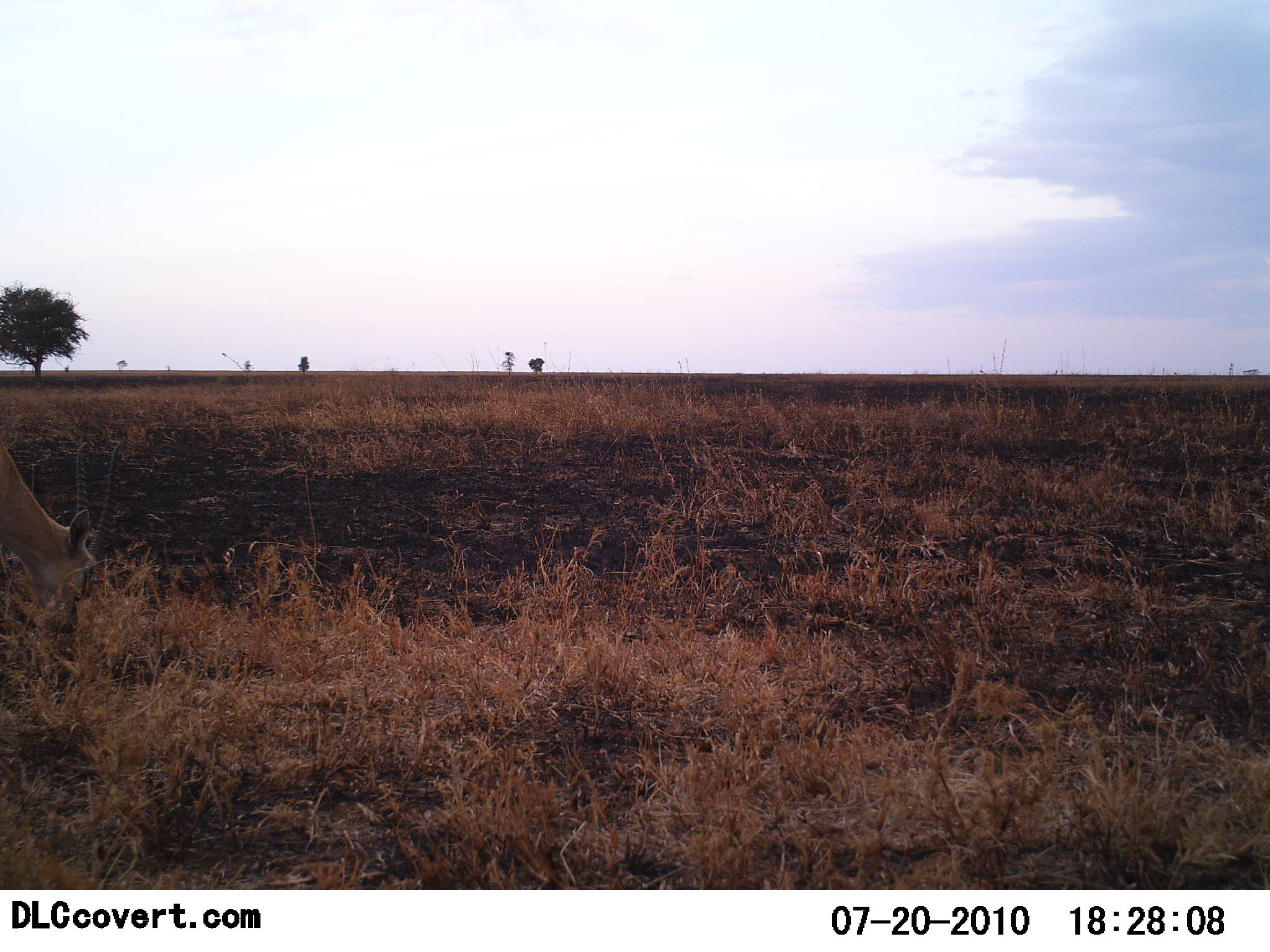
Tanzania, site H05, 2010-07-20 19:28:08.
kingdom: Animalia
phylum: Chordata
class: Mammalia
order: Artiodactyla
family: Bovidae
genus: Nanger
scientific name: Nanger granti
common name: grant's gazelle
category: gazellegrants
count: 1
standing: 27%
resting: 0%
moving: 0%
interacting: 0%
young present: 0%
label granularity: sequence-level